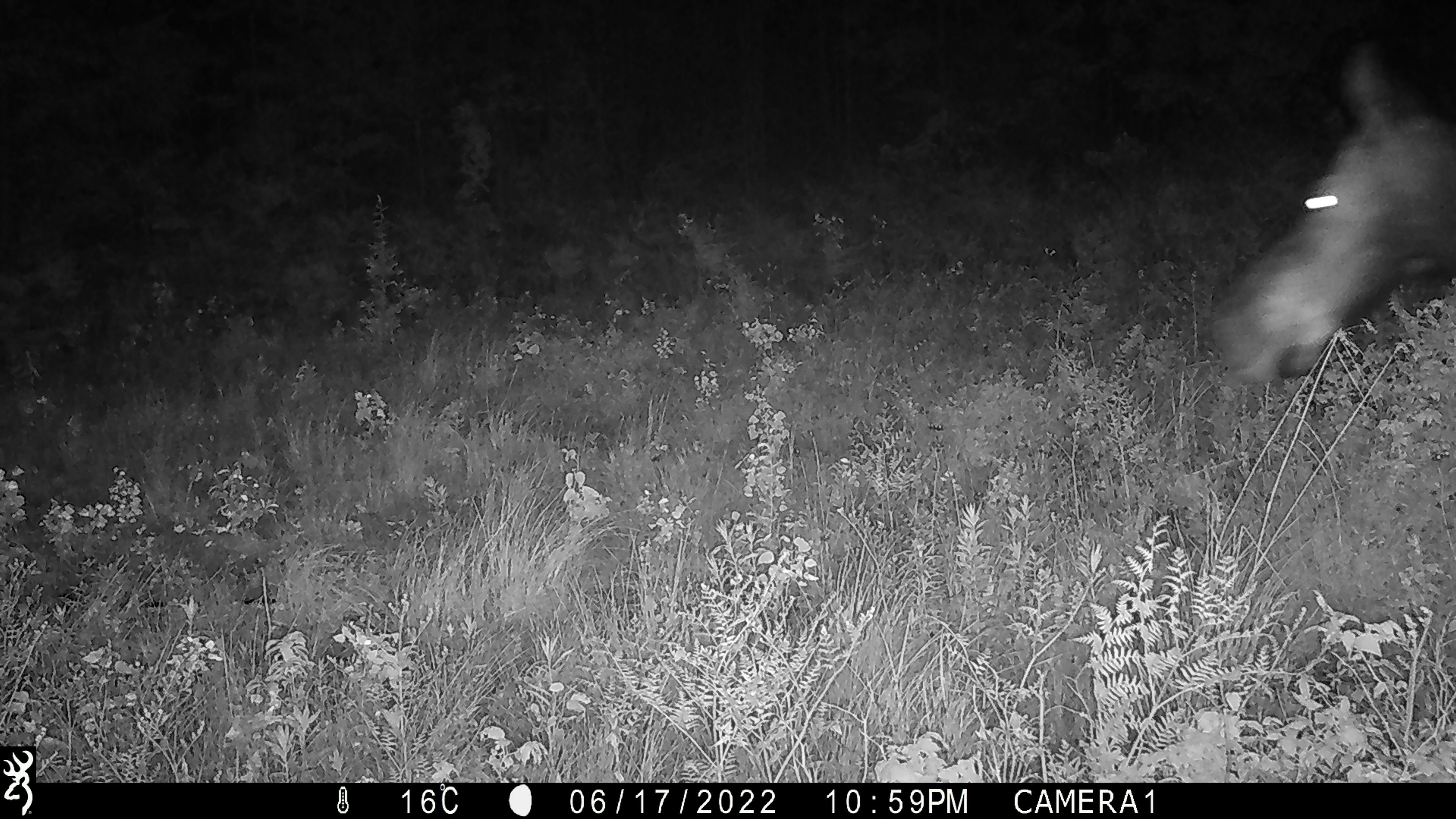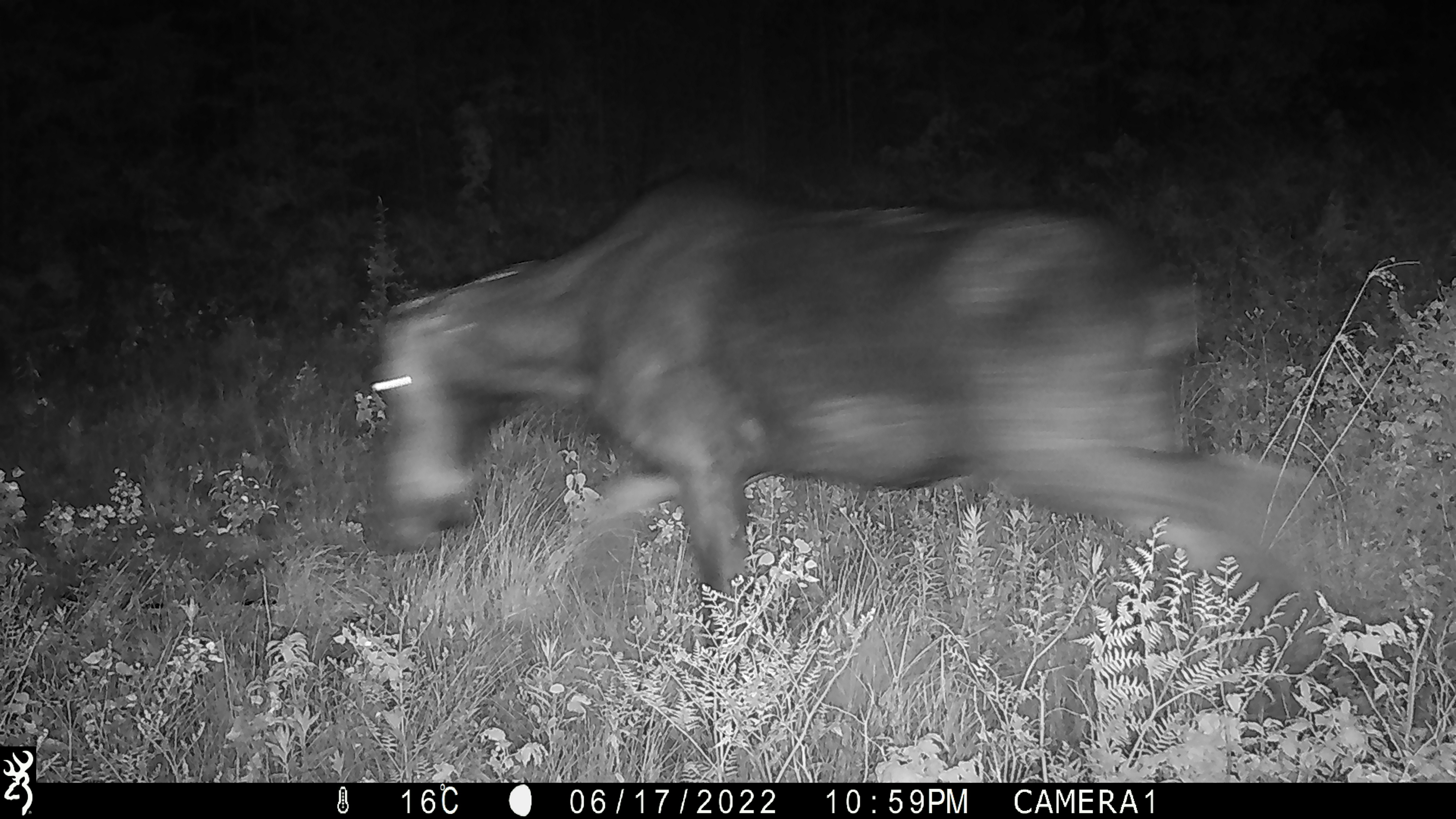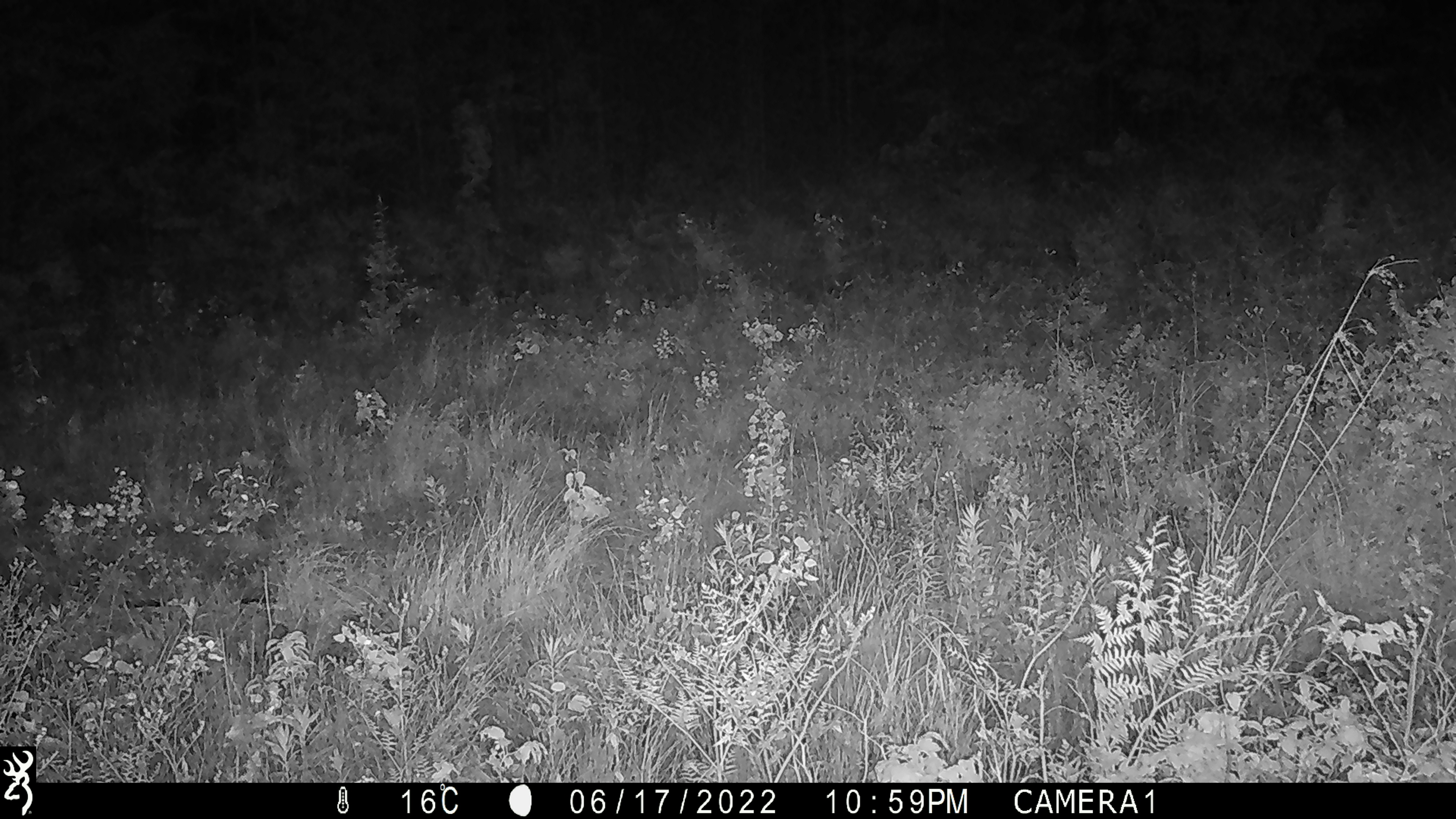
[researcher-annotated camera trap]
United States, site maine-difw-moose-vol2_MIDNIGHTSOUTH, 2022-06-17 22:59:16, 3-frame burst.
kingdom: Animalia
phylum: Chordata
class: Mammalia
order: Artiodactyla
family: Cervidae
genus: Alces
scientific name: Alces alces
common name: moose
Moose (Alces alces).